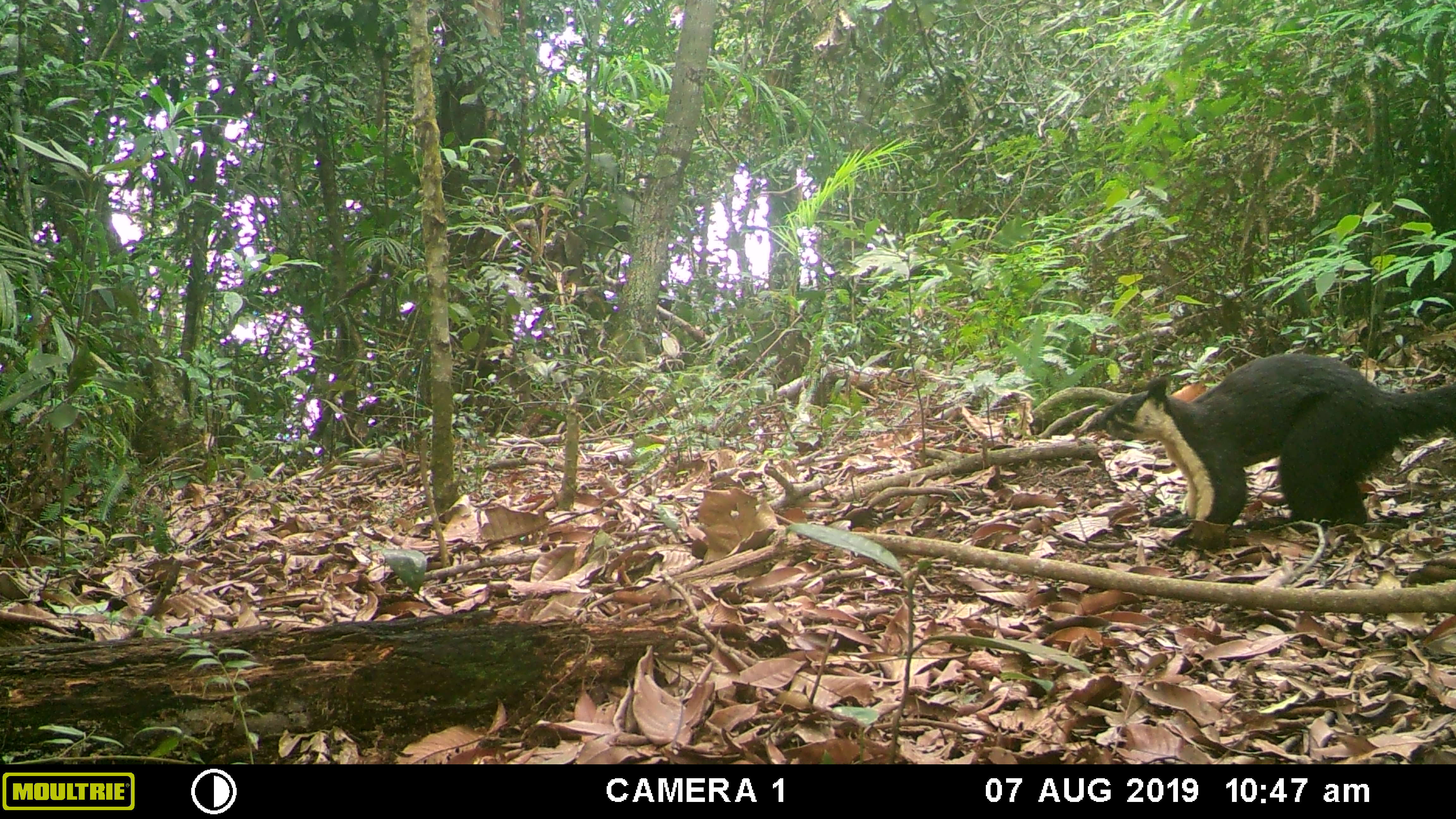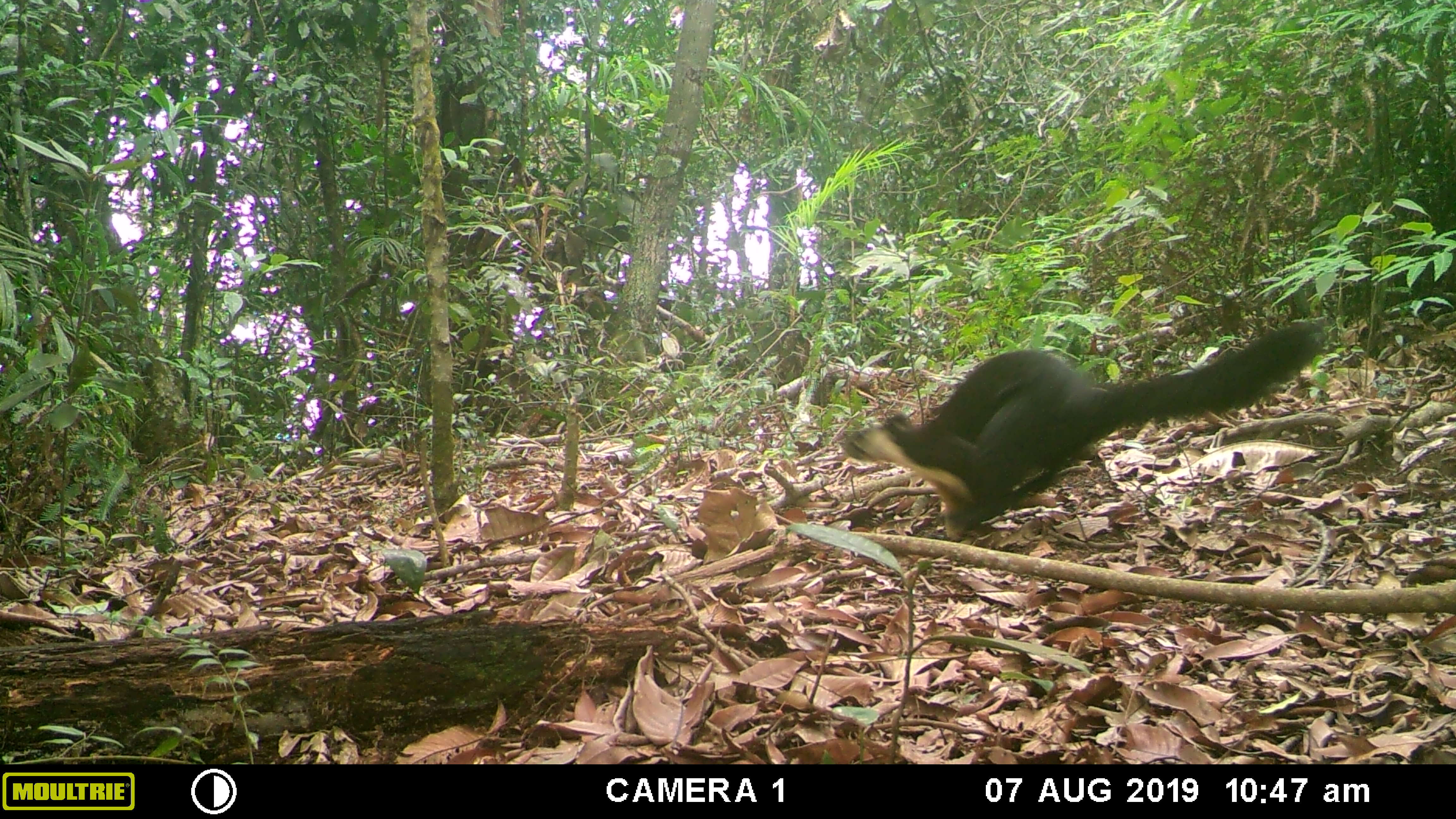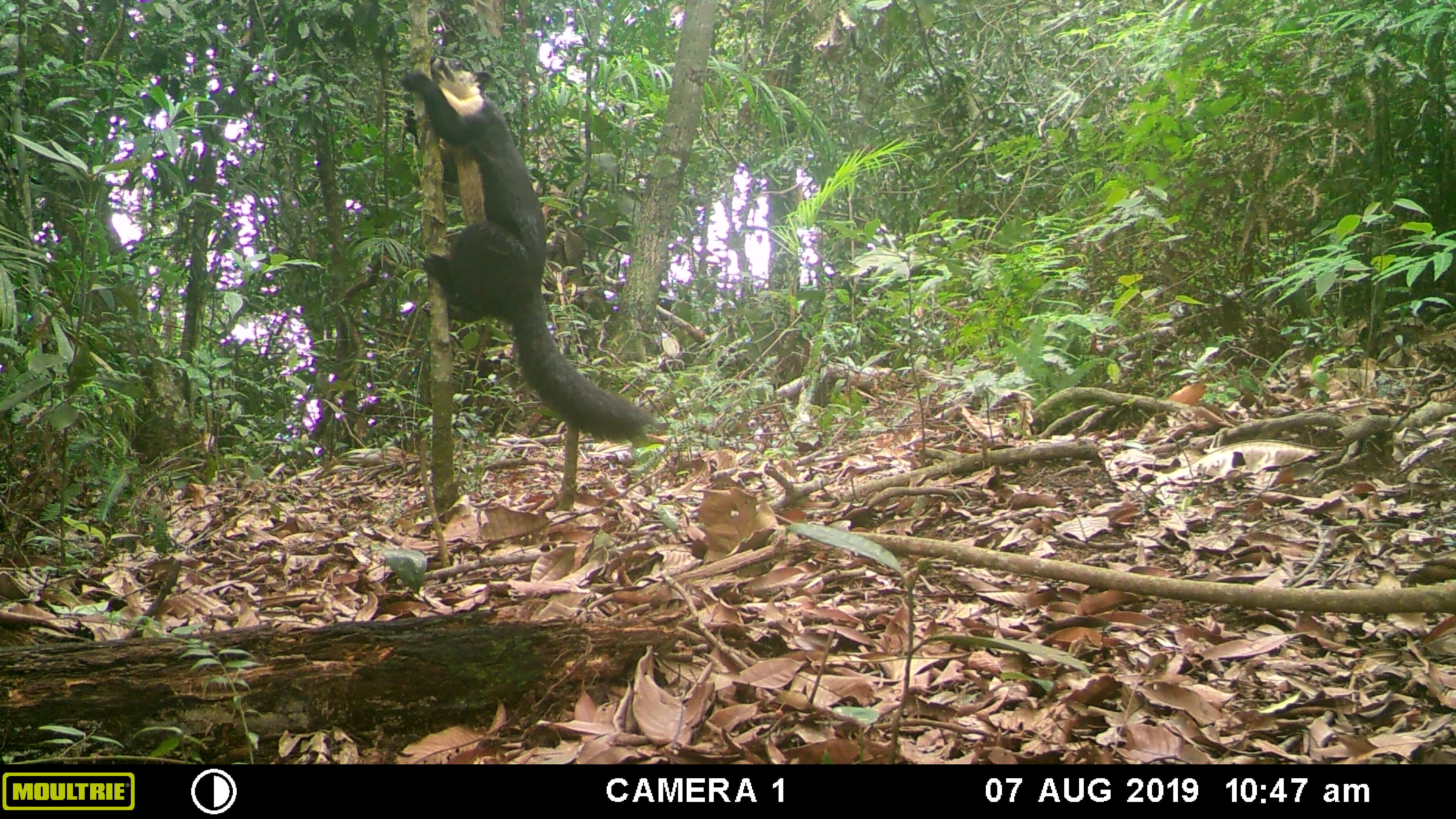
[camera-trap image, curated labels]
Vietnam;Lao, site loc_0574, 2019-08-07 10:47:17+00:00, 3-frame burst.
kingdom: Animalia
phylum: Chordata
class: Mammalia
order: Rodentia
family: Sciuridae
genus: Ratufa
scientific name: Ratufa bicolor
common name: black giant squirrel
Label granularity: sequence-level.